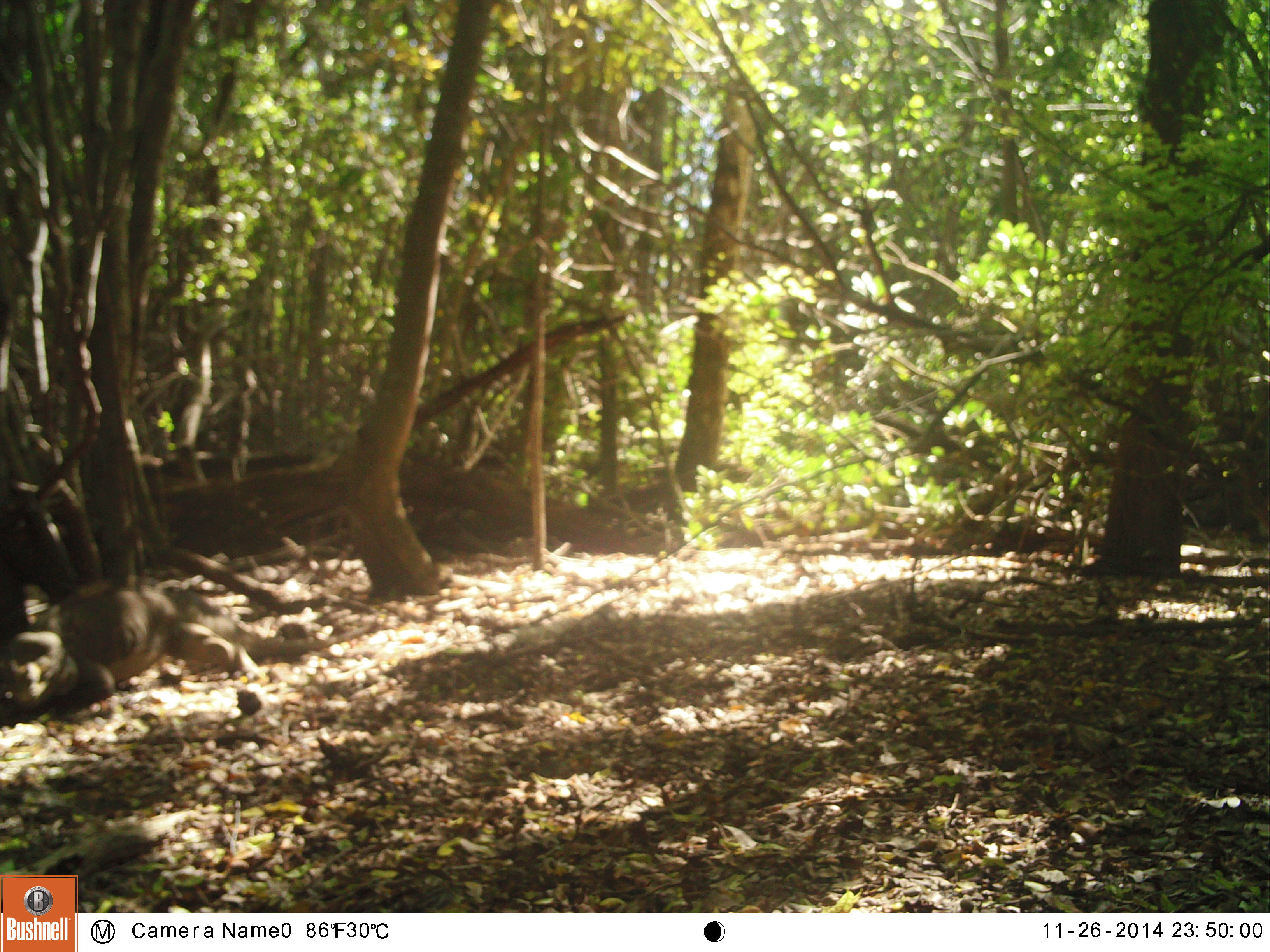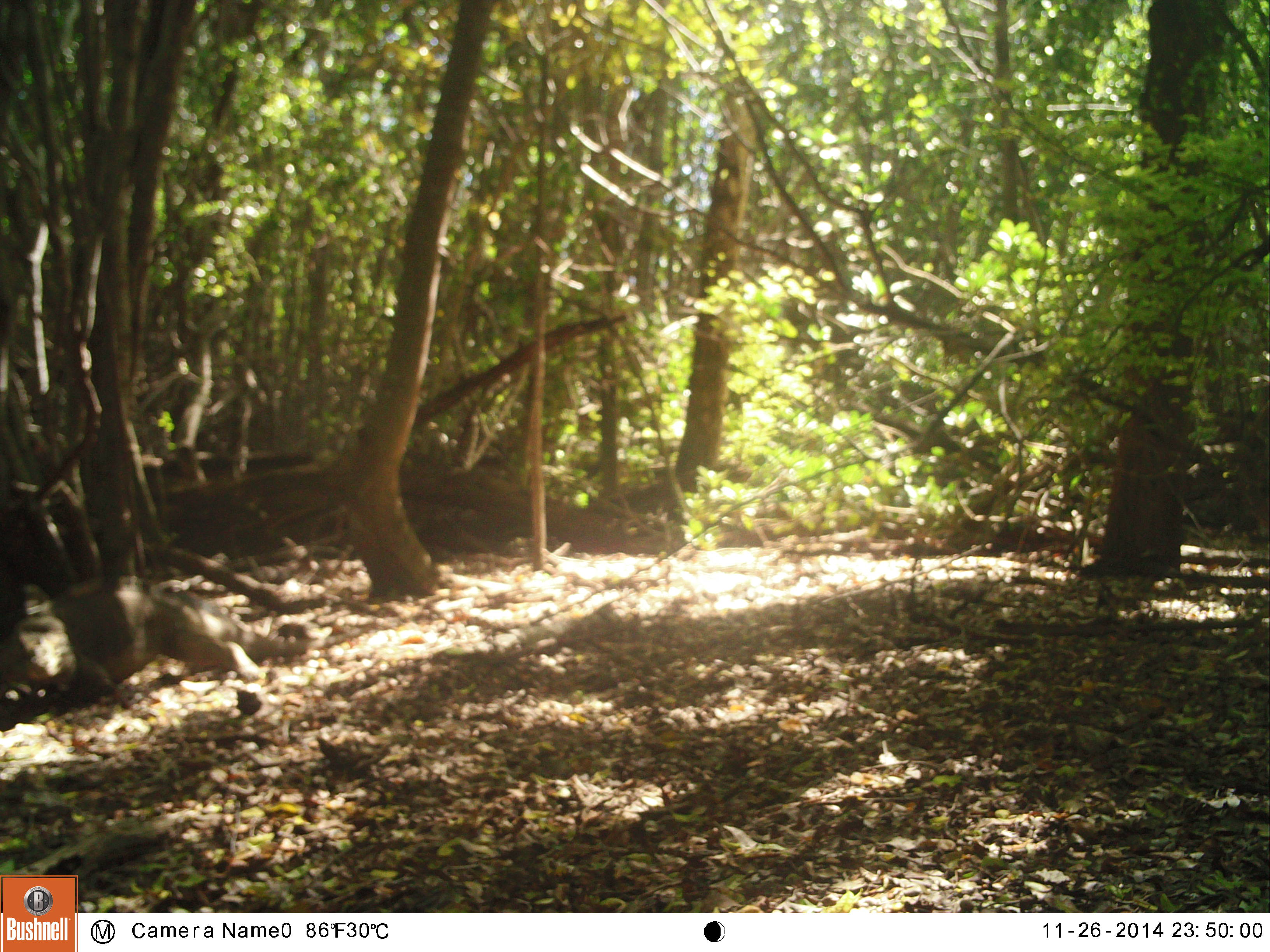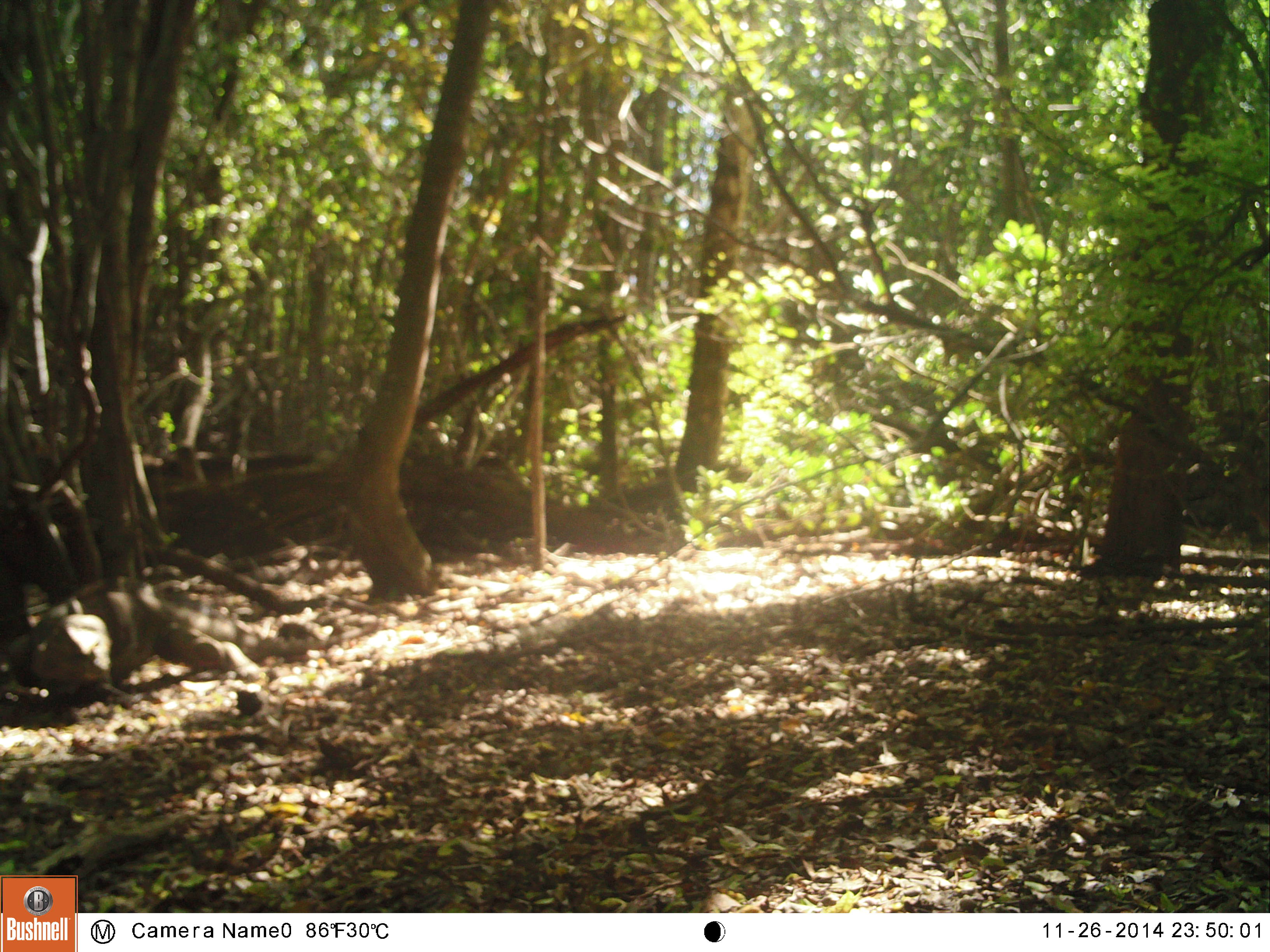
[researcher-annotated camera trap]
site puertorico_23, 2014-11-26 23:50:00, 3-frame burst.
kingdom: Animalia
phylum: Chordata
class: Reptilia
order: Squamata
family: Iguanidae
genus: Iguana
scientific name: Iguana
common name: typical iguanas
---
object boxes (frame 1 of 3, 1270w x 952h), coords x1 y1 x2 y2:
iguana: 0 567 356 717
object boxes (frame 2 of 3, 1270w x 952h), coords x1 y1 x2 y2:
iguana: 0 571 339 695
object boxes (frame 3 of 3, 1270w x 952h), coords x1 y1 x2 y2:
iguana: 0 567 322 714